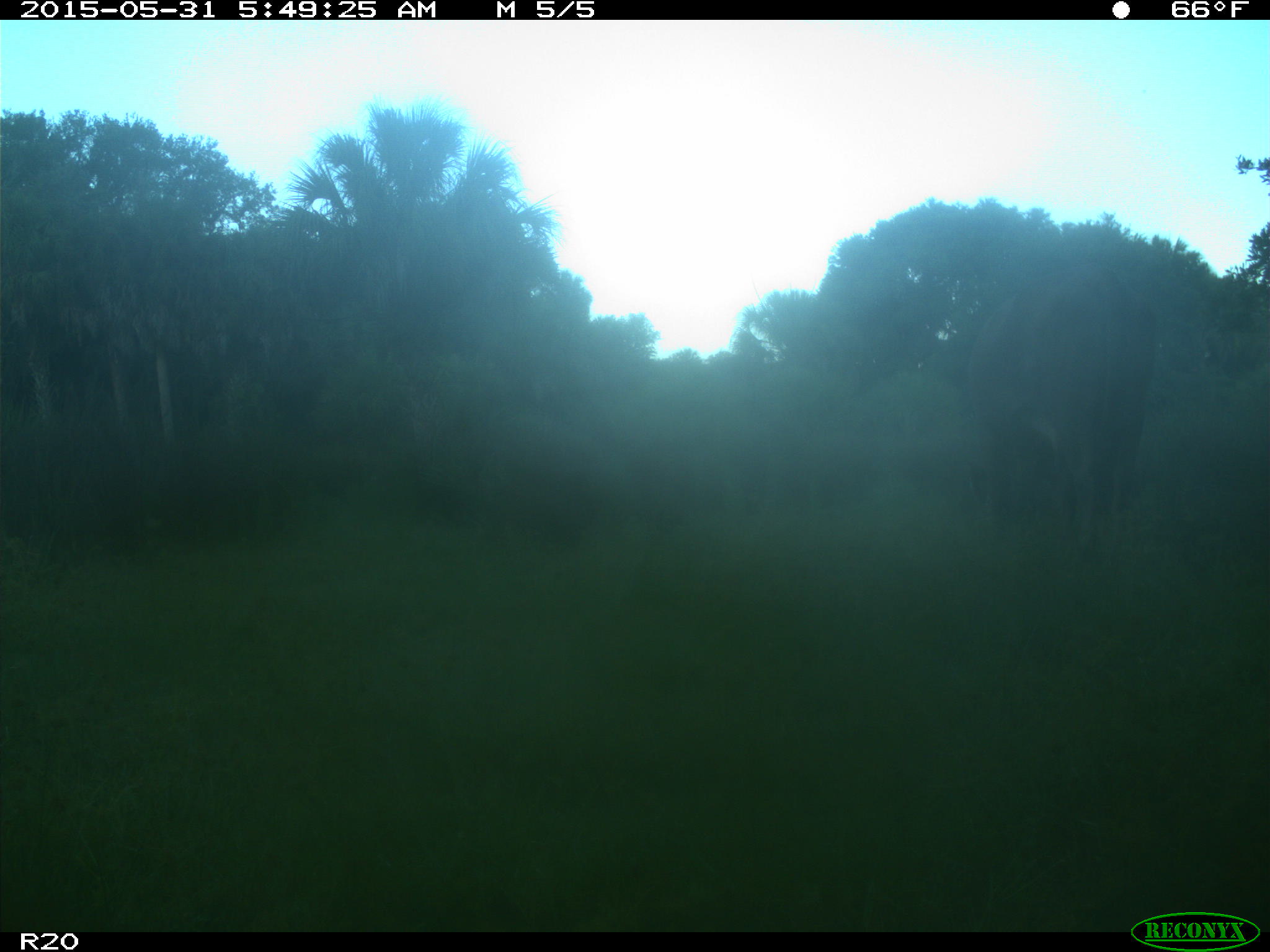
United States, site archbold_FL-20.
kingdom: Animalia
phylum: Chordata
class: Mammalia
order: Artiodactyla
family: Bovidae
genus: Bos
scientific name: Bos taurus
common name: domestic cow